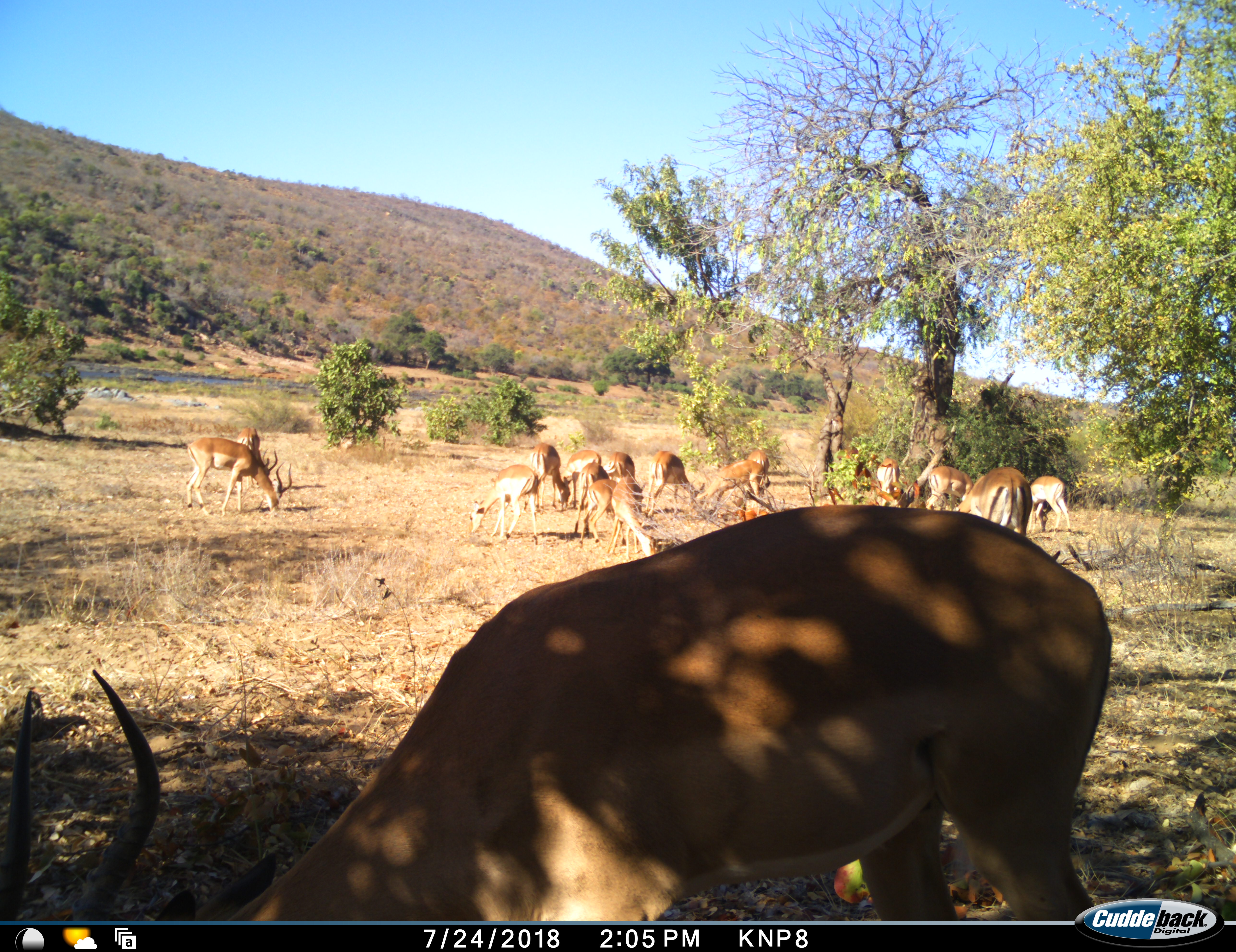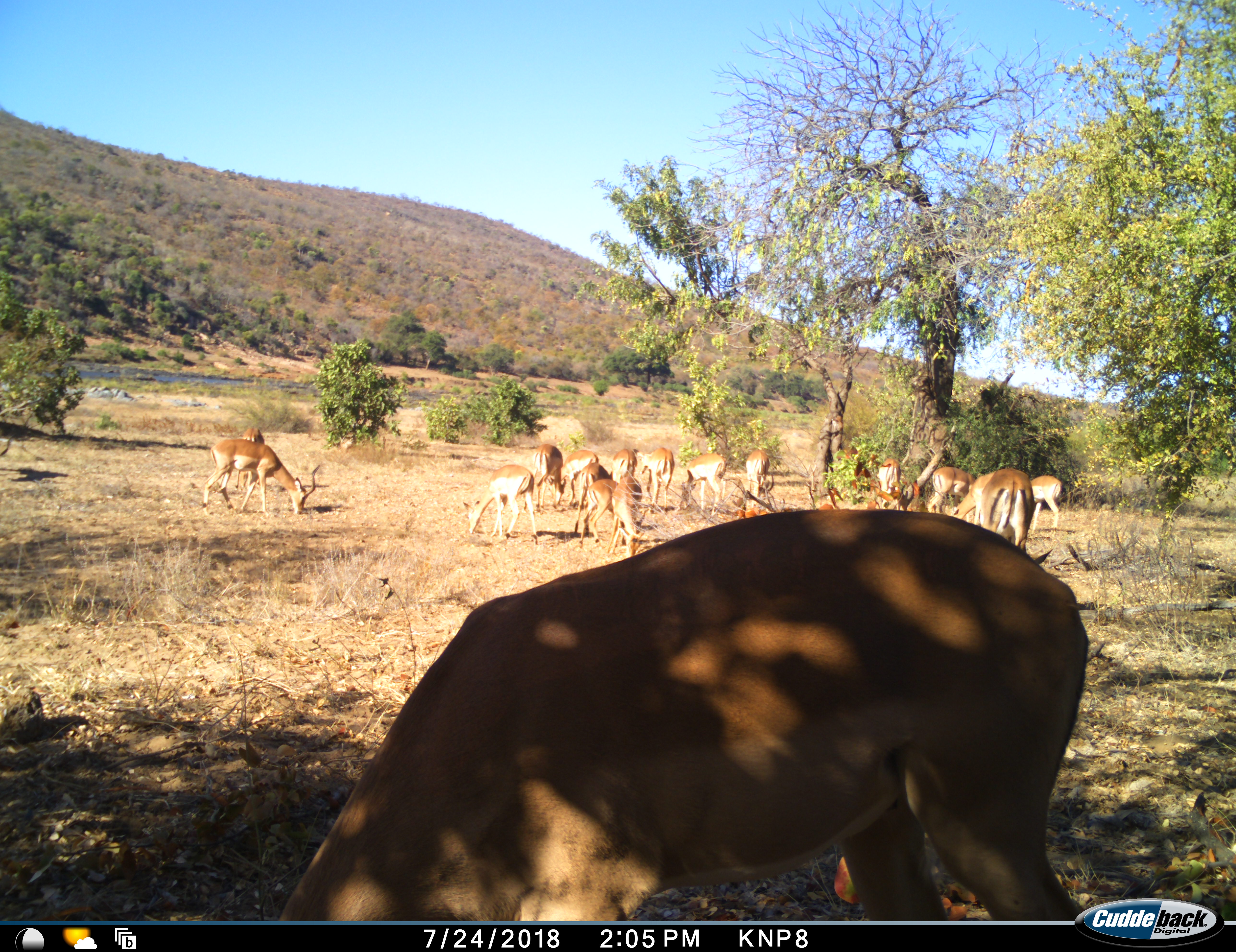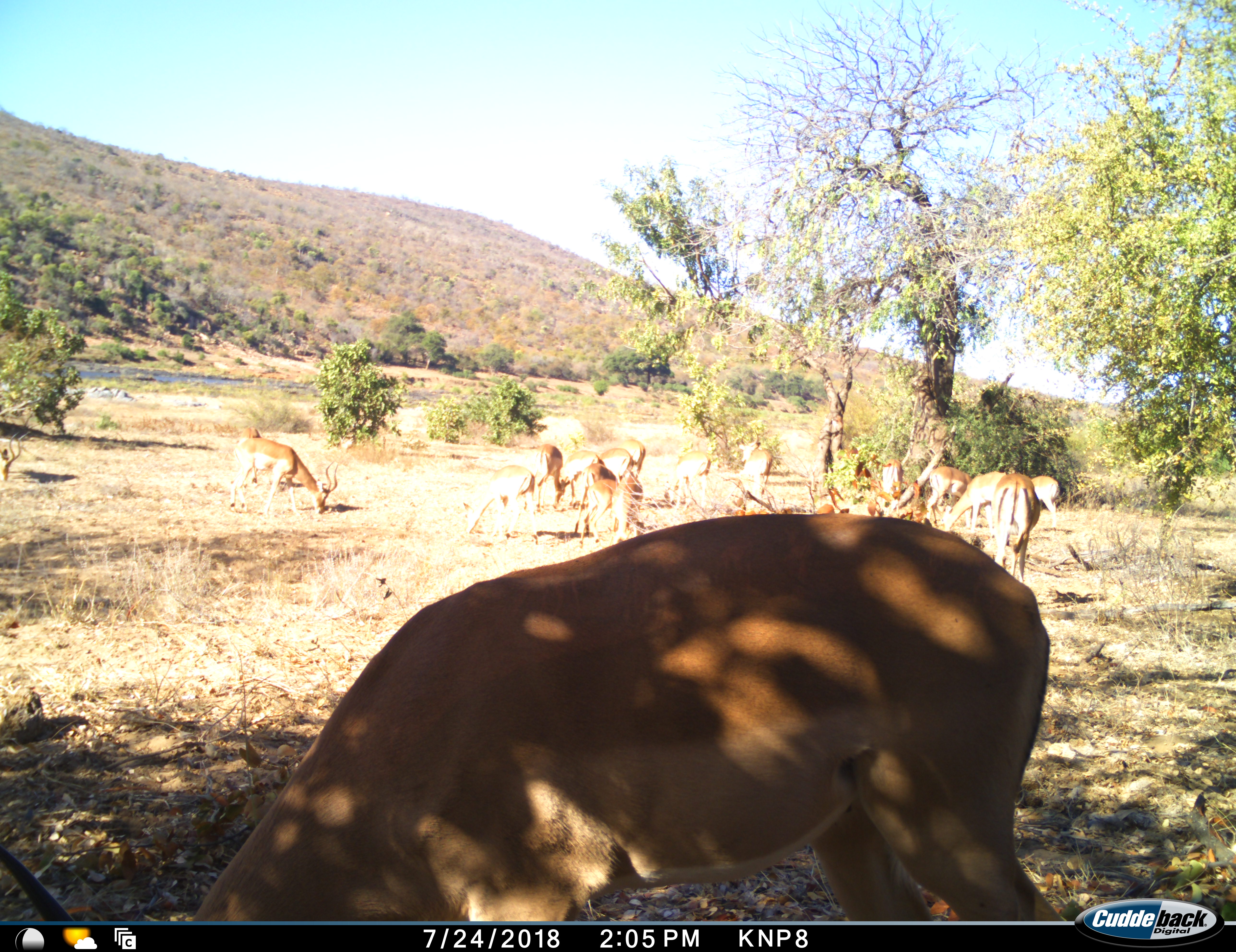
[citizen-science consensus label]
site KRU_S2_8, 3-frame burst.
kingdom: Animalia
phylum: Chordata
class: Mammalia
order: Artiodactyla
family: Bovidae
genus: Aepyceros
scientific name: Aepyceros melampus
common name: impala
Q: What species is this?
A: Impala (Aepyceros melampus).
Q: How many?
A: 11-50.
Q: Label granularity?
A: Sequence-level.